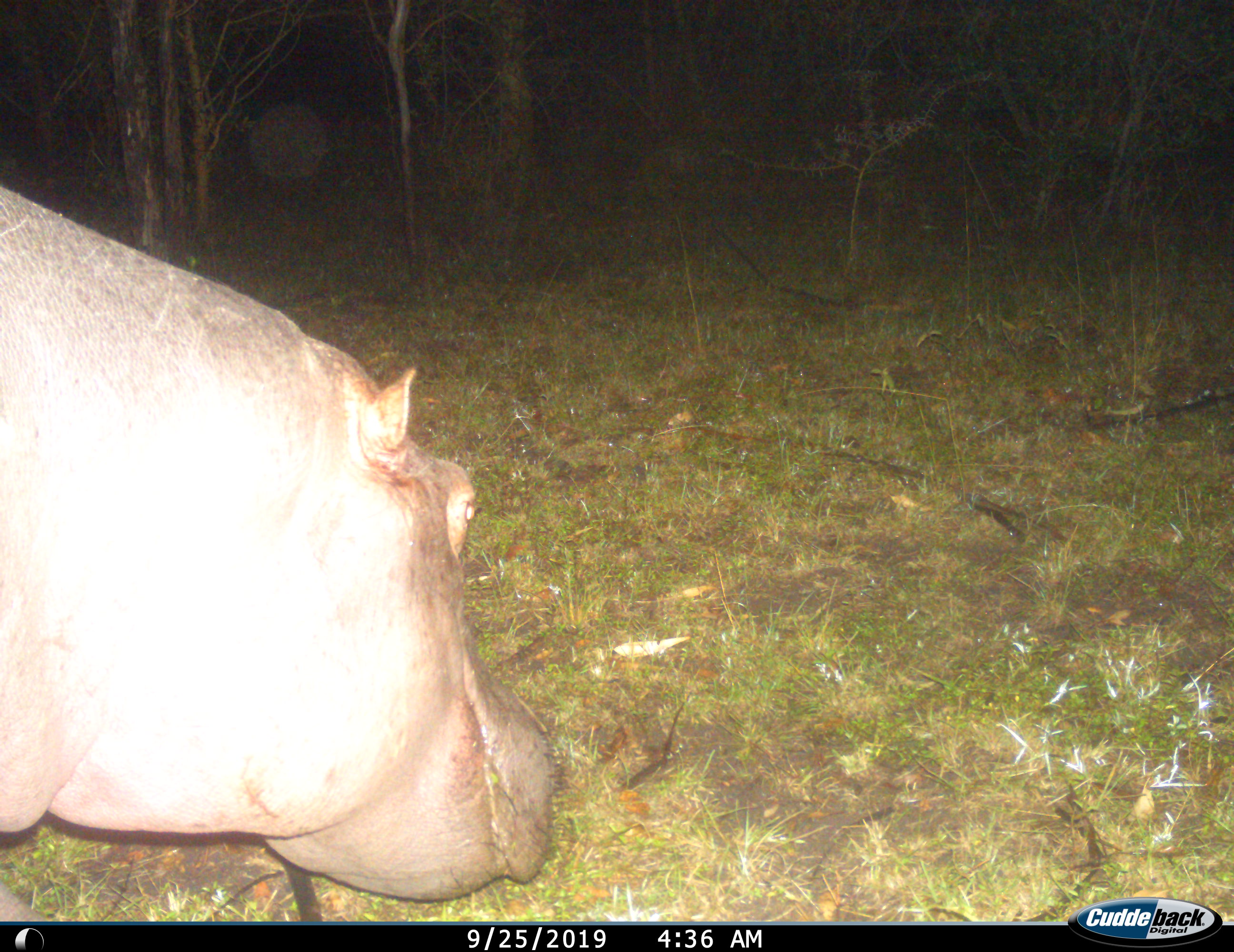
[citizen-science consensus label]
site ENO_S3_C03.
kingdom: Animalia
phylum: Chordata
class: Mammalia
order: Artiodactyla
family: Hippopotamidae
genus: Hippopotamus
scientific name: Hippopotamus amphibius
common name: hippopotamus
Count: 1.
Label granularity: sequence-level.